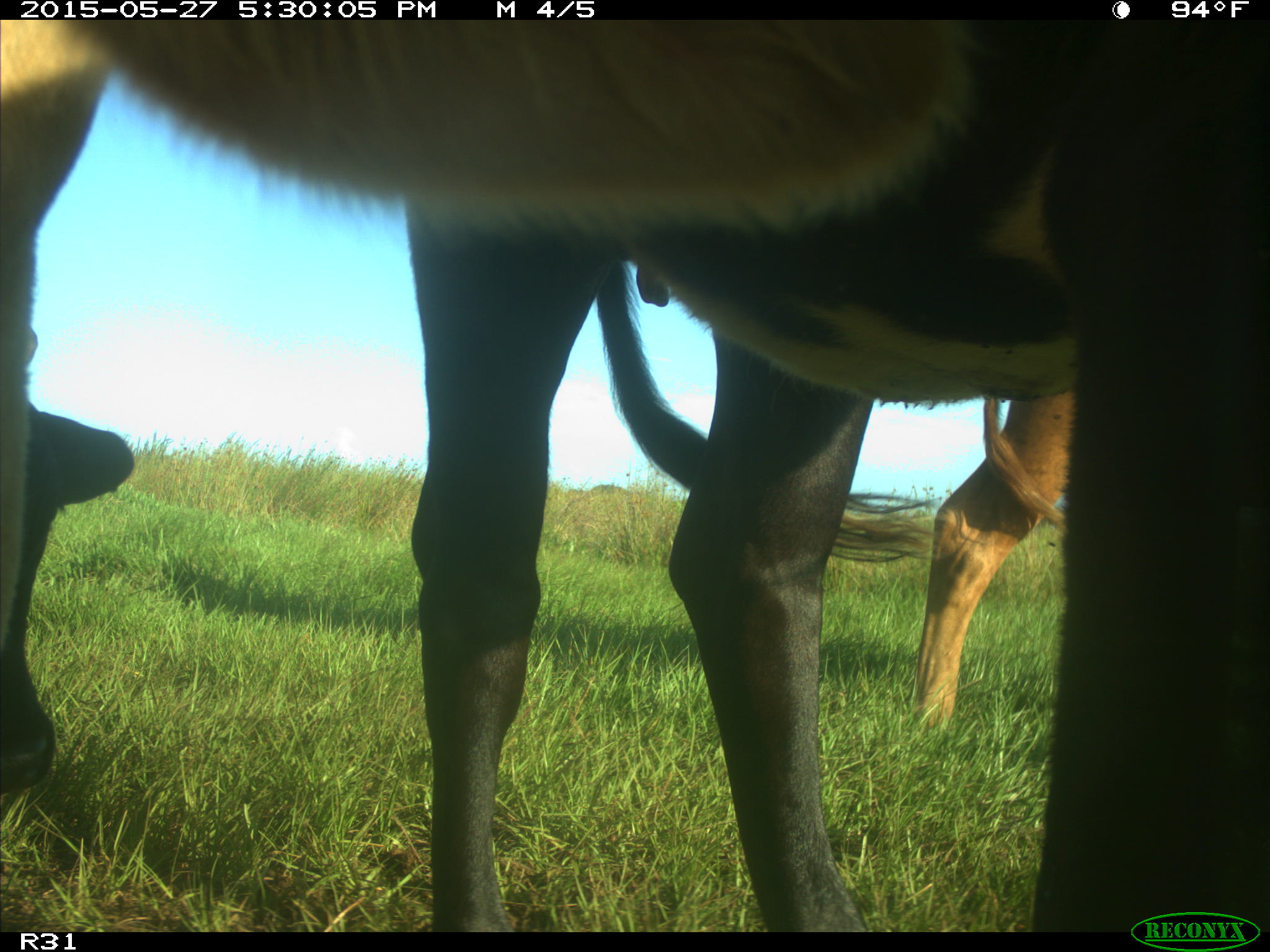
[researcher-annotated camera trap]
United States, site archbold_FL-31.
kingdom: Animalia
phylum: Chordata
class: Mammalia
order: Artiodactyla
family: Bovidae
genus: Bos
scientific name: Bos taurus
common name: domestic cow